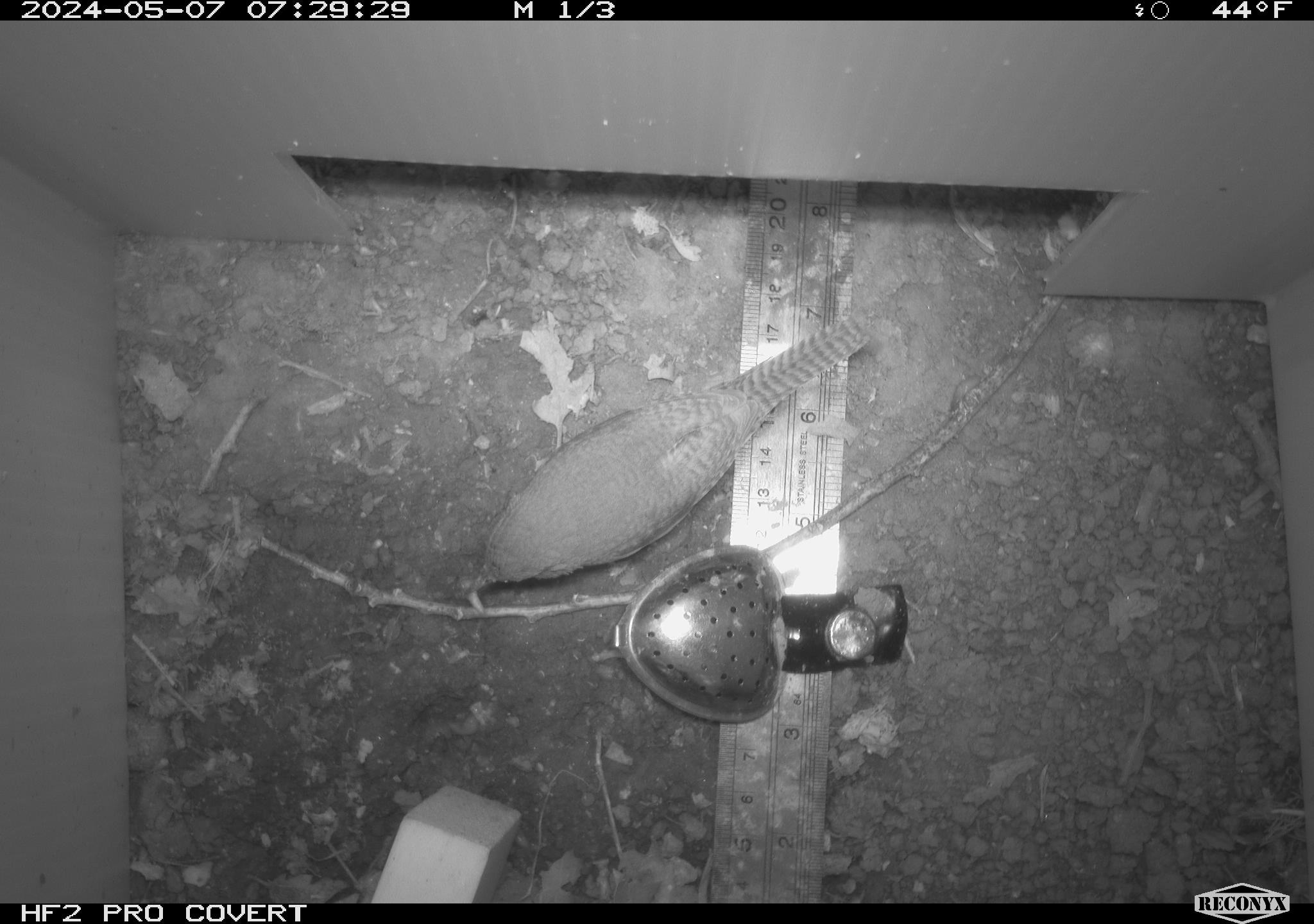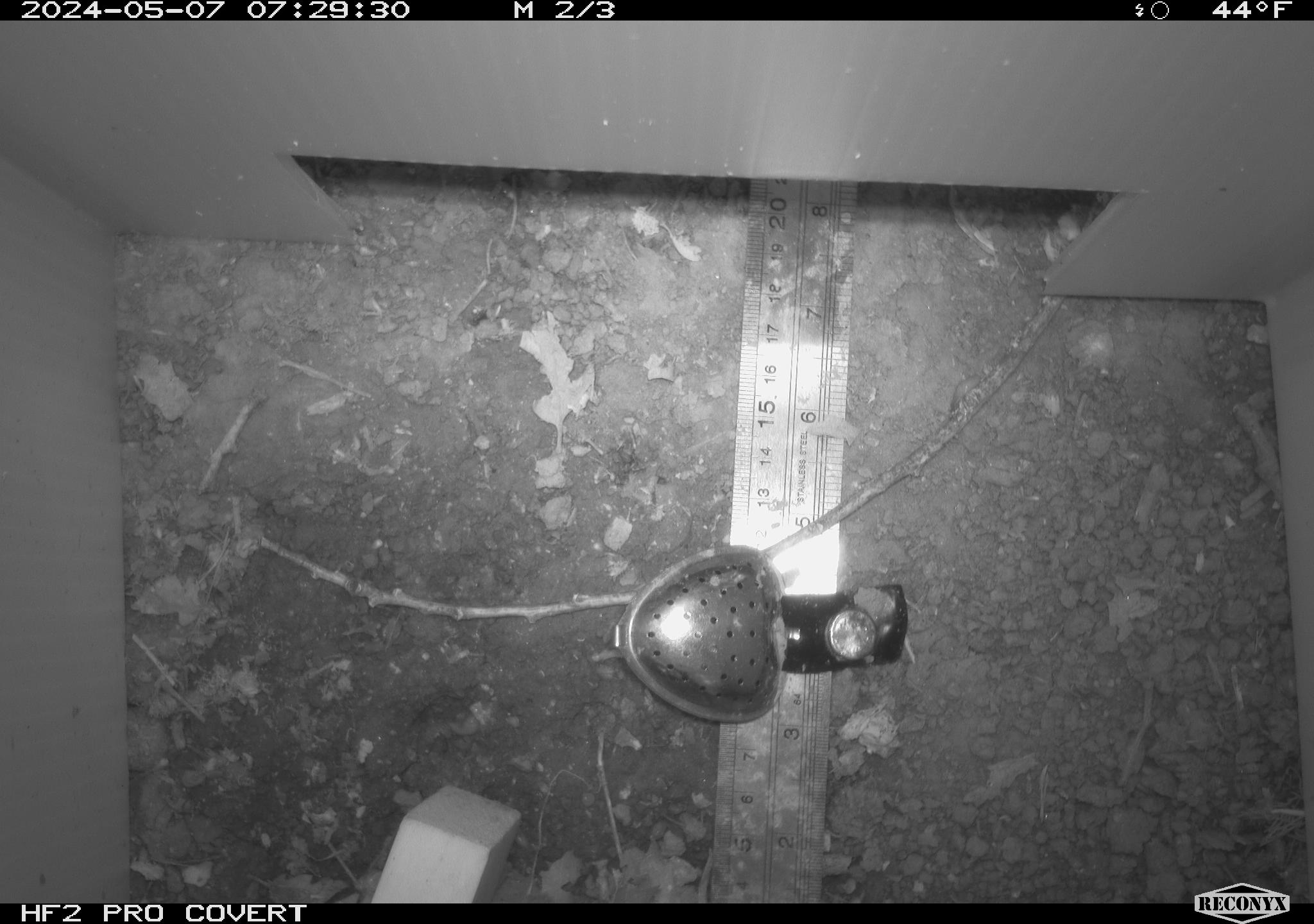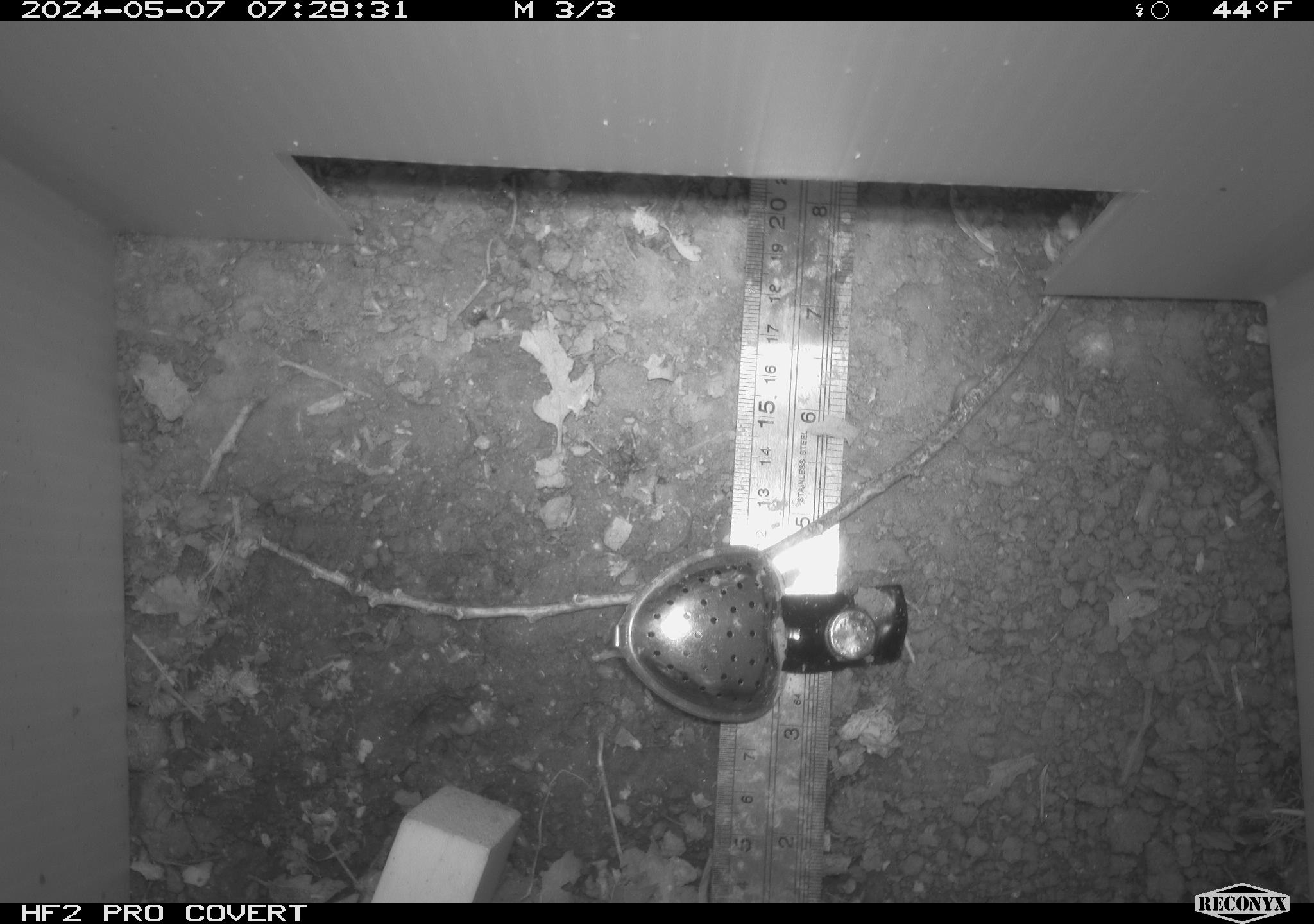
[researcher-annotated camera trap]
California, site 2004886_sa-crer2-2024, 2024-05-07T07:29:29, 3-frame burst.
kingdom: Animalia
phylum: Chordata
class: Aves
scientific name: Aves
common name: bird